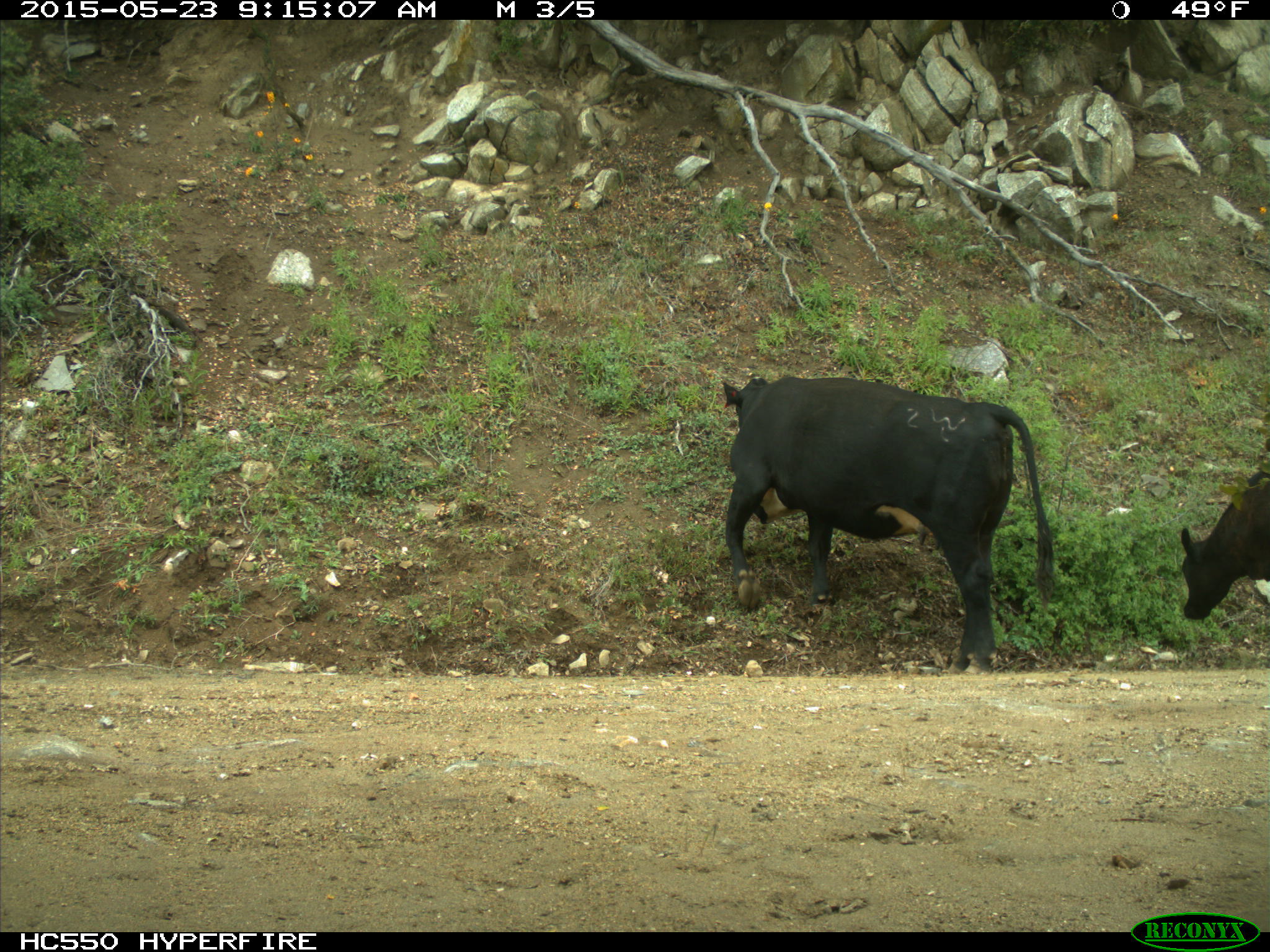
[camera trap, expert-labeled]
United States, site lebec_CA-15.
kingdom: Animalia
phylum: Chordata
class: Mammalia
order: Artiodactyla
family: Bovidae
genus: Bos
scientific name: Bos taurus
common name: domestic cow